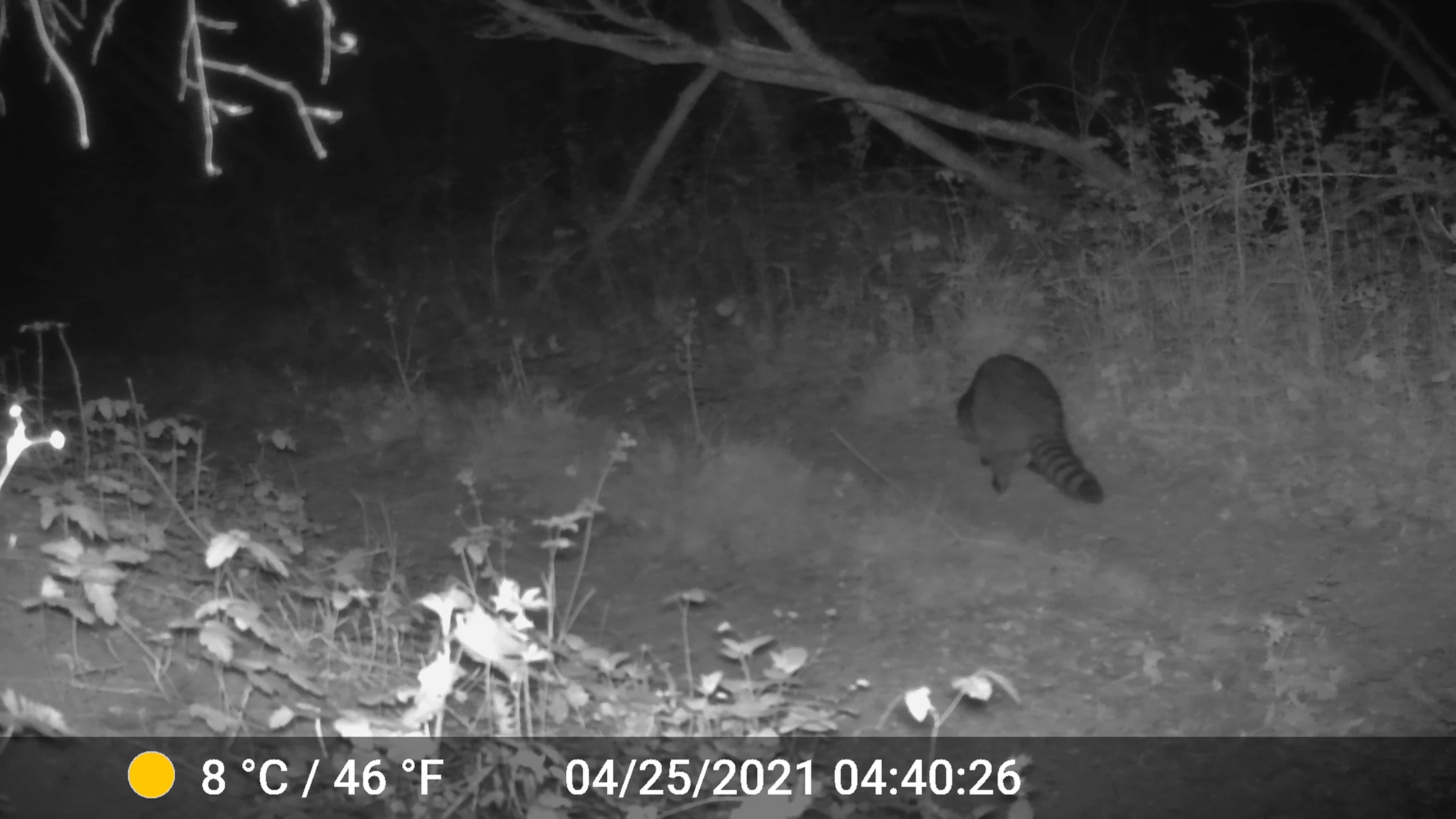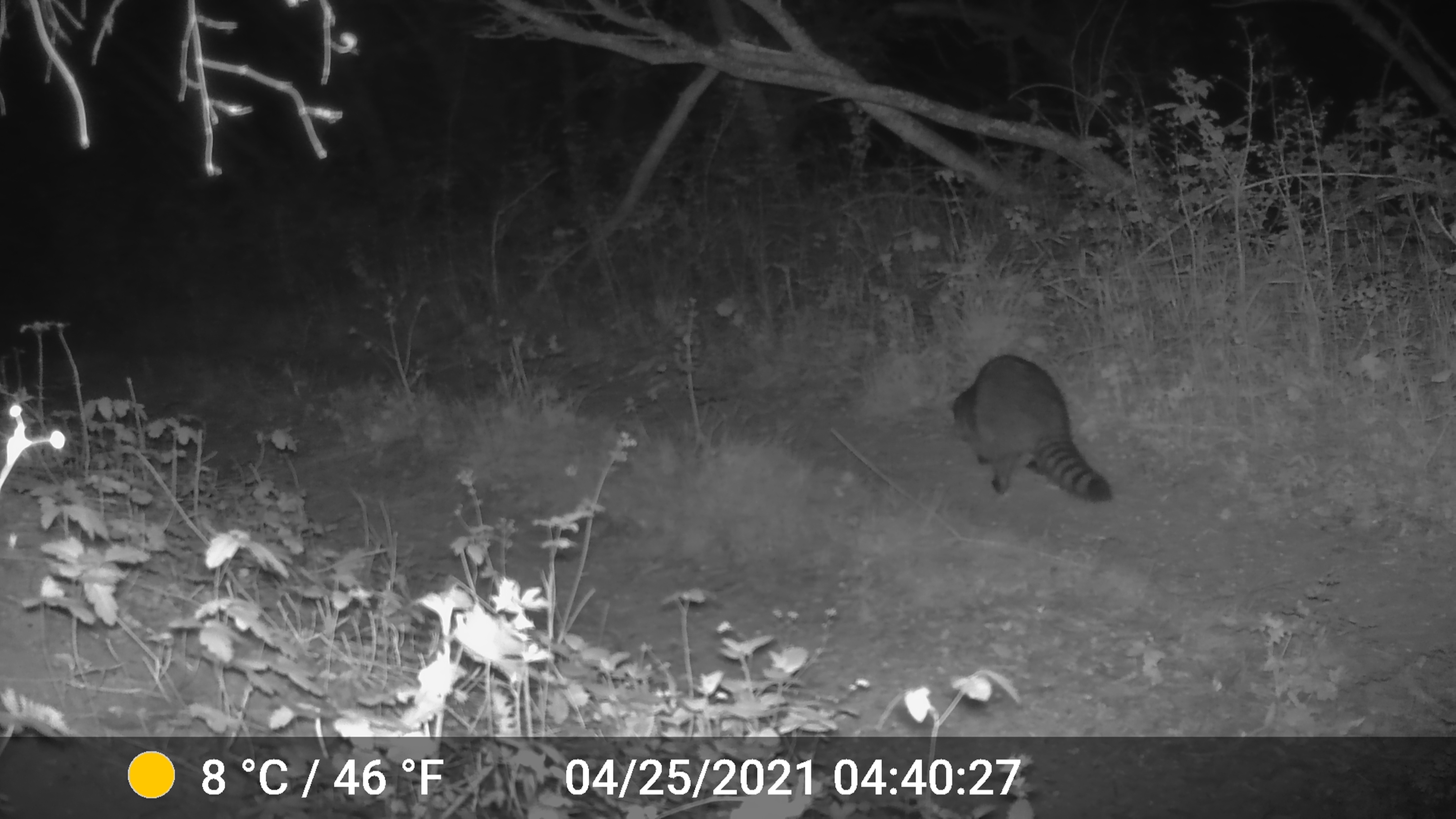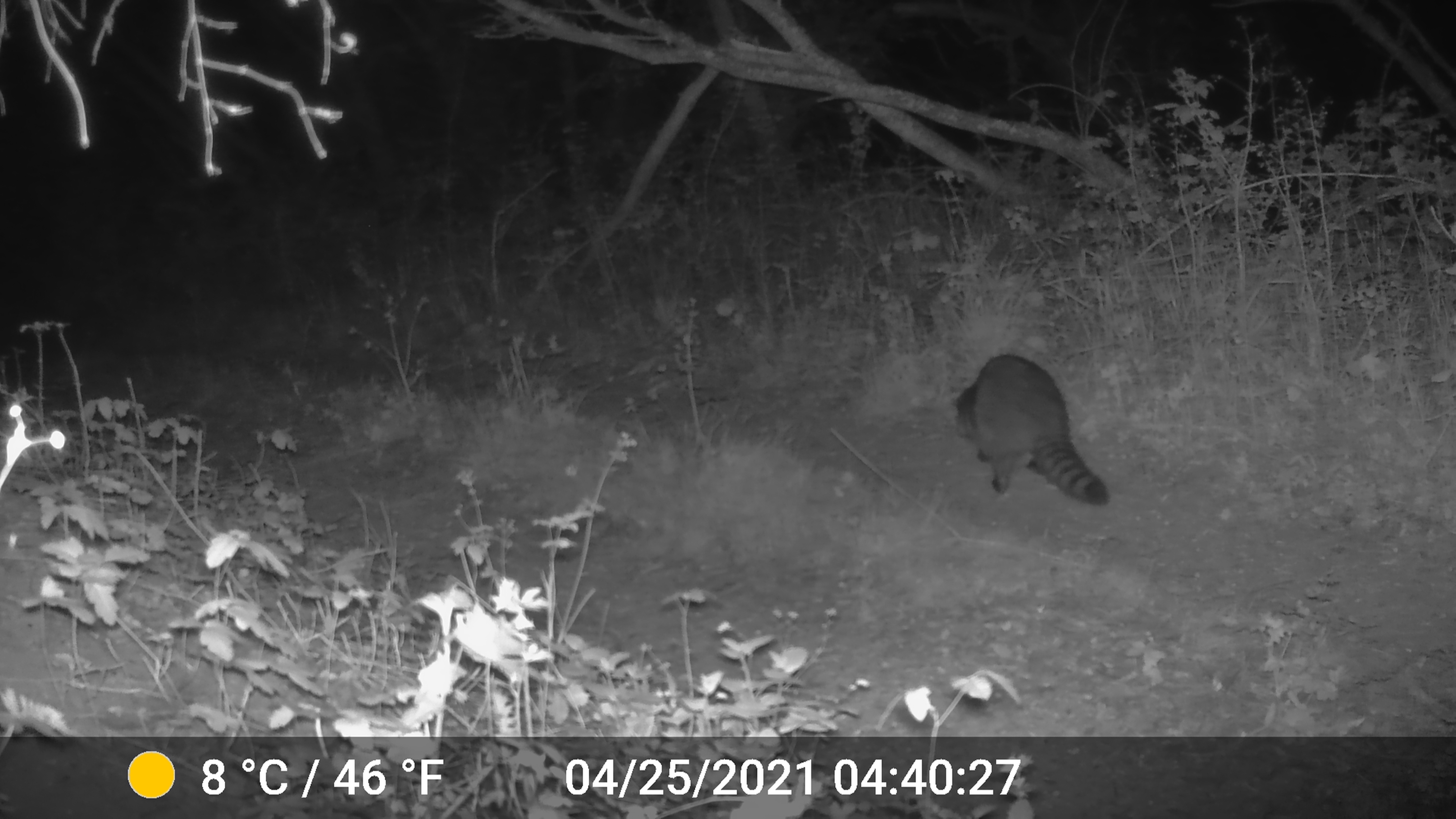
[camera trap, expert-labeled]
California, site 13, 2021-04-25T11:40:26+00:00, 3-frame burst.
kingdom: Animalia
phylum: Chordata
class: Mammalia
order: Carnivora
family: Procyonidae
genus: Procyon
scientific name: Procyon lotor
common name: raccoon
Raccoon (Procyon lotor).